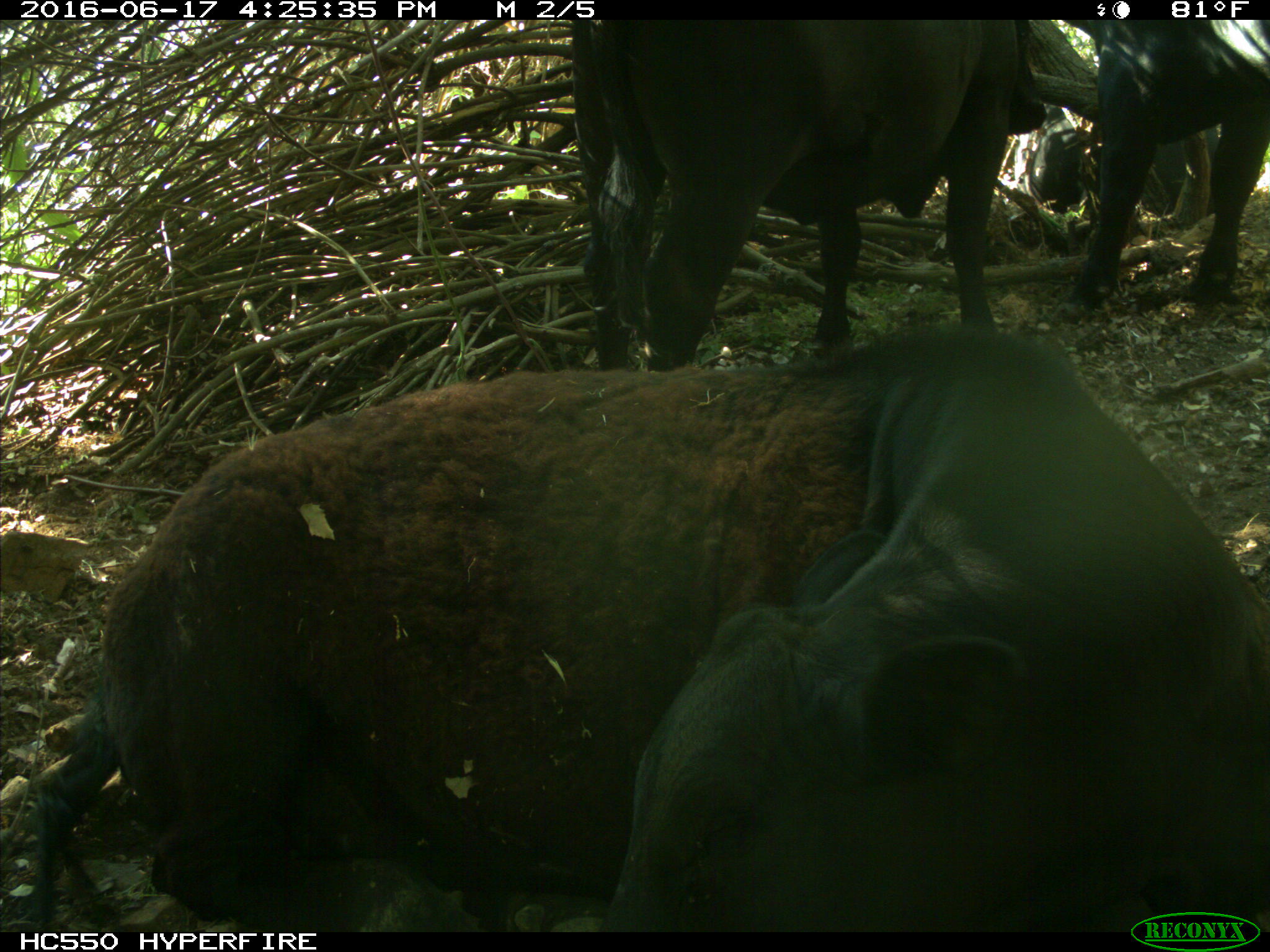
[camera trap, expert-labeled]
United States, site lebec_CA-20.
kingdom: Animalia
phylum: Chordata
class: Mammalia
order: Artiodactyla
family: Bovidae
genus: Bos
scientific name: Bos taurus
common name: domestic cow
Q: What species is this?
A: Bos taurus (domestic cow).